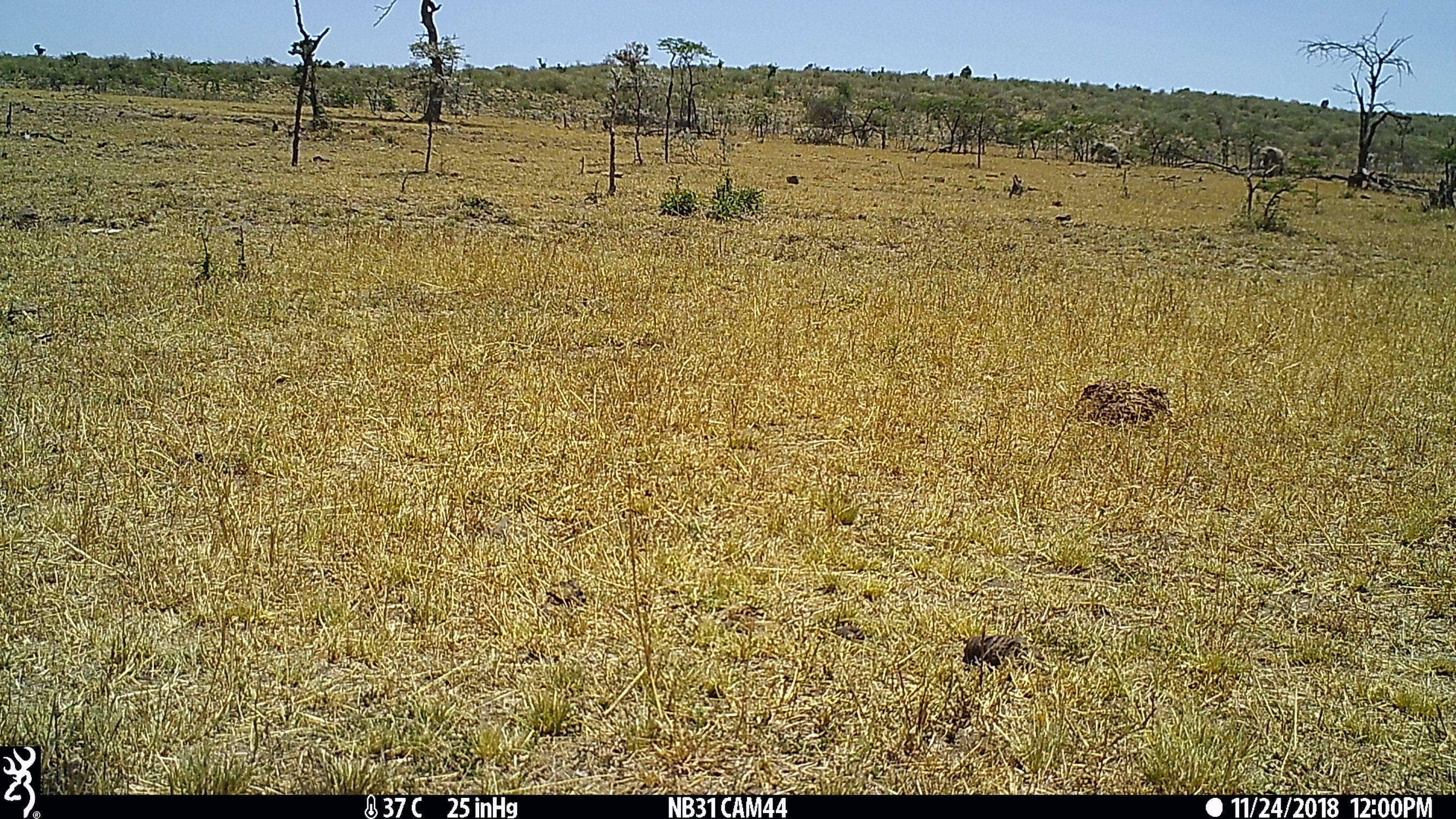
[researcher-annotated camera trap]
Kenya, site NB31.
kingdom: Animalia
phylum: Chordata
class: Mammalia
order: Proboscidea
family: Elephantidae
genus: Loxodonta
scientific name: Loxodonta africana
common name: elephant